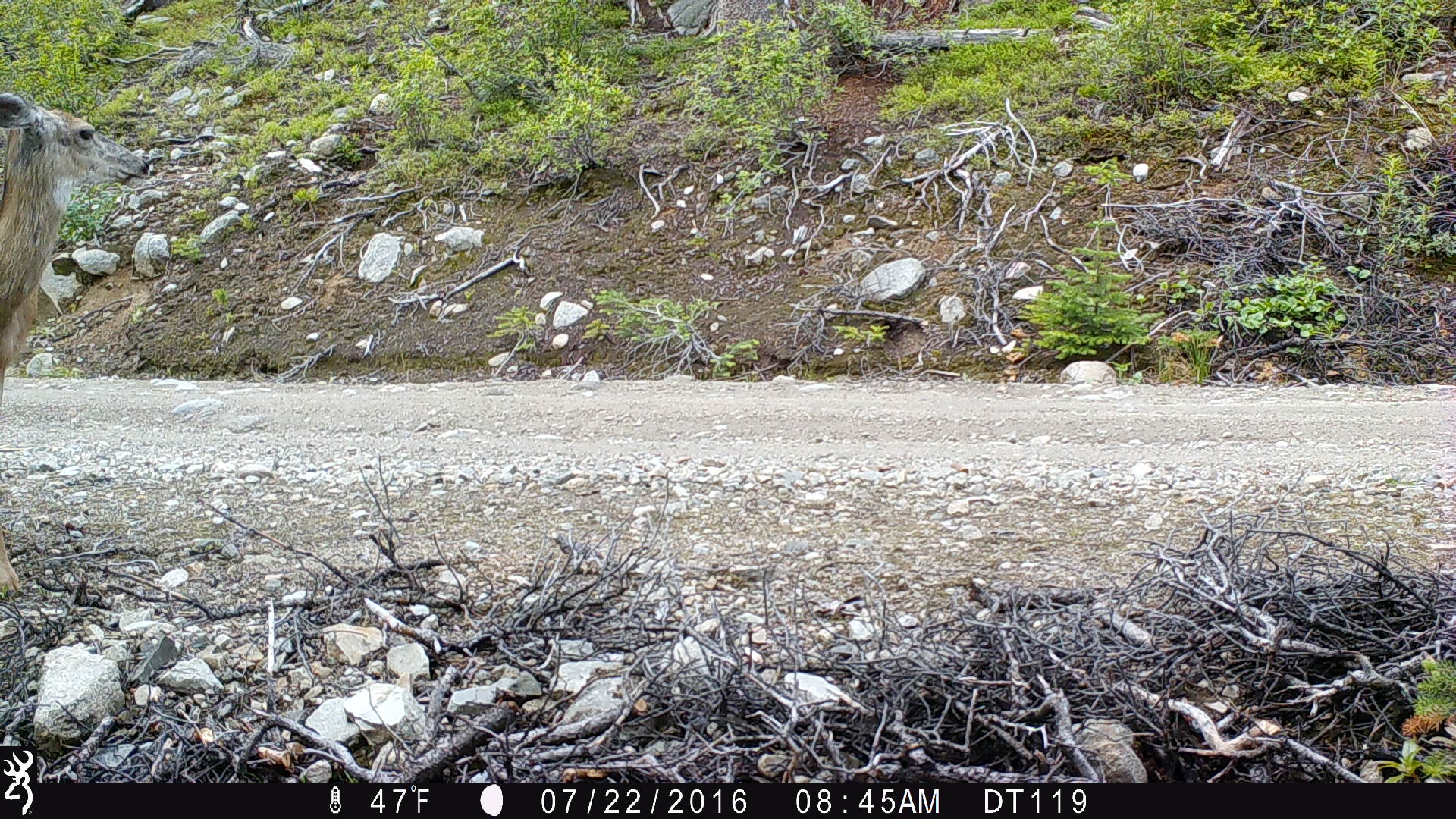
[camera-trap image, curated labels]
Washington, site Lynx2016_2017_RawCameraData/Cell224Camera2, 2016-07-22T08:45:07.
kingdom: Animalia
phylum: Chordata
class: Mammalia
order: Artiodactyla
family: Cervidae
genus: Odocoileus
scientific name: Odocoileus hemionus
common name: mule deer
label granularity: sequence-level